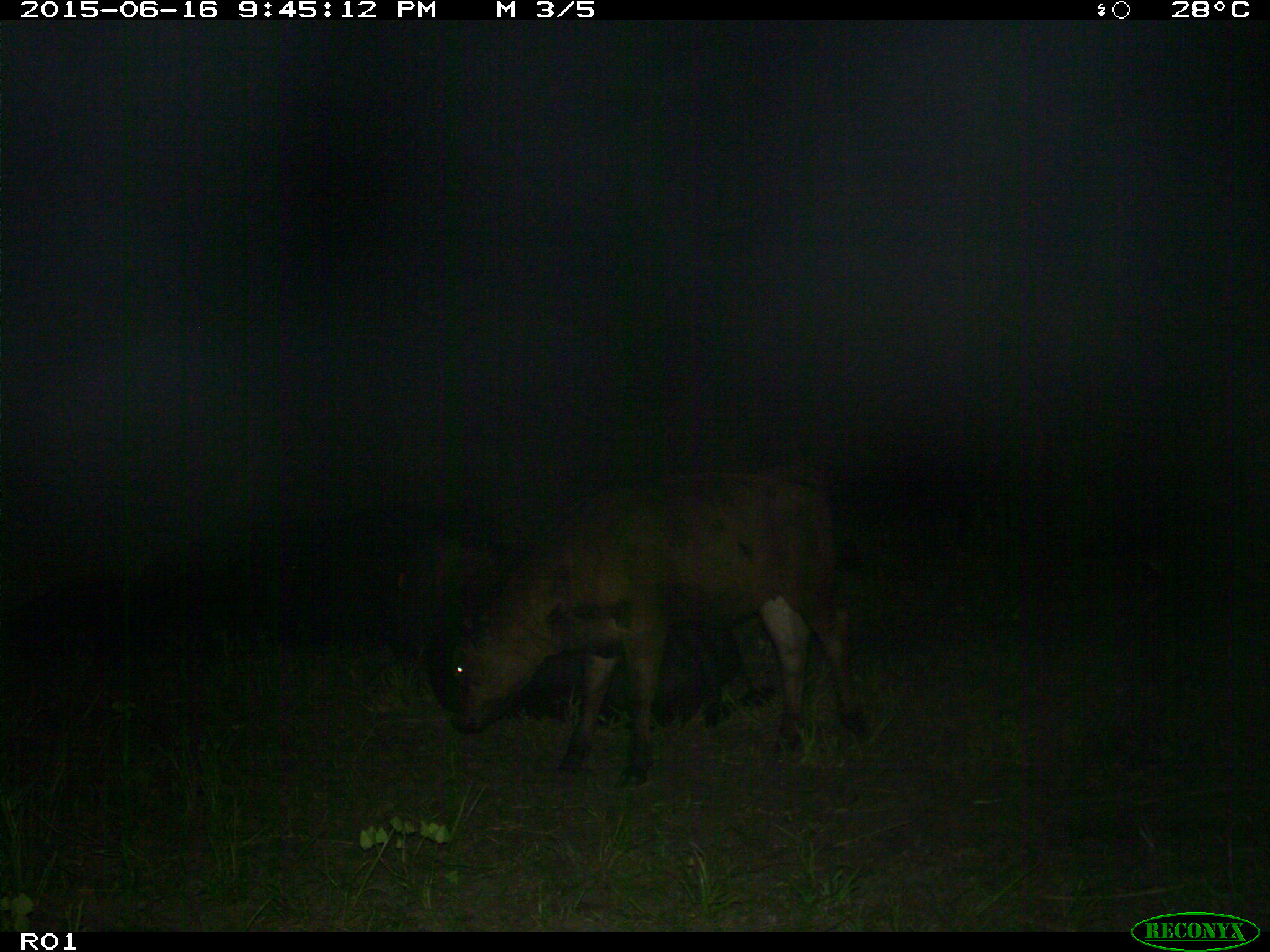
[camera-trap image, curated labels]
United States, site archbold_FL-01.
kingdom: Animalia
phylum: Chordata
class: Mammalia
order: Artiodactyla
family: Bovidae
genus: Bos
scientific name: Bos taurus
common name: domestic cow